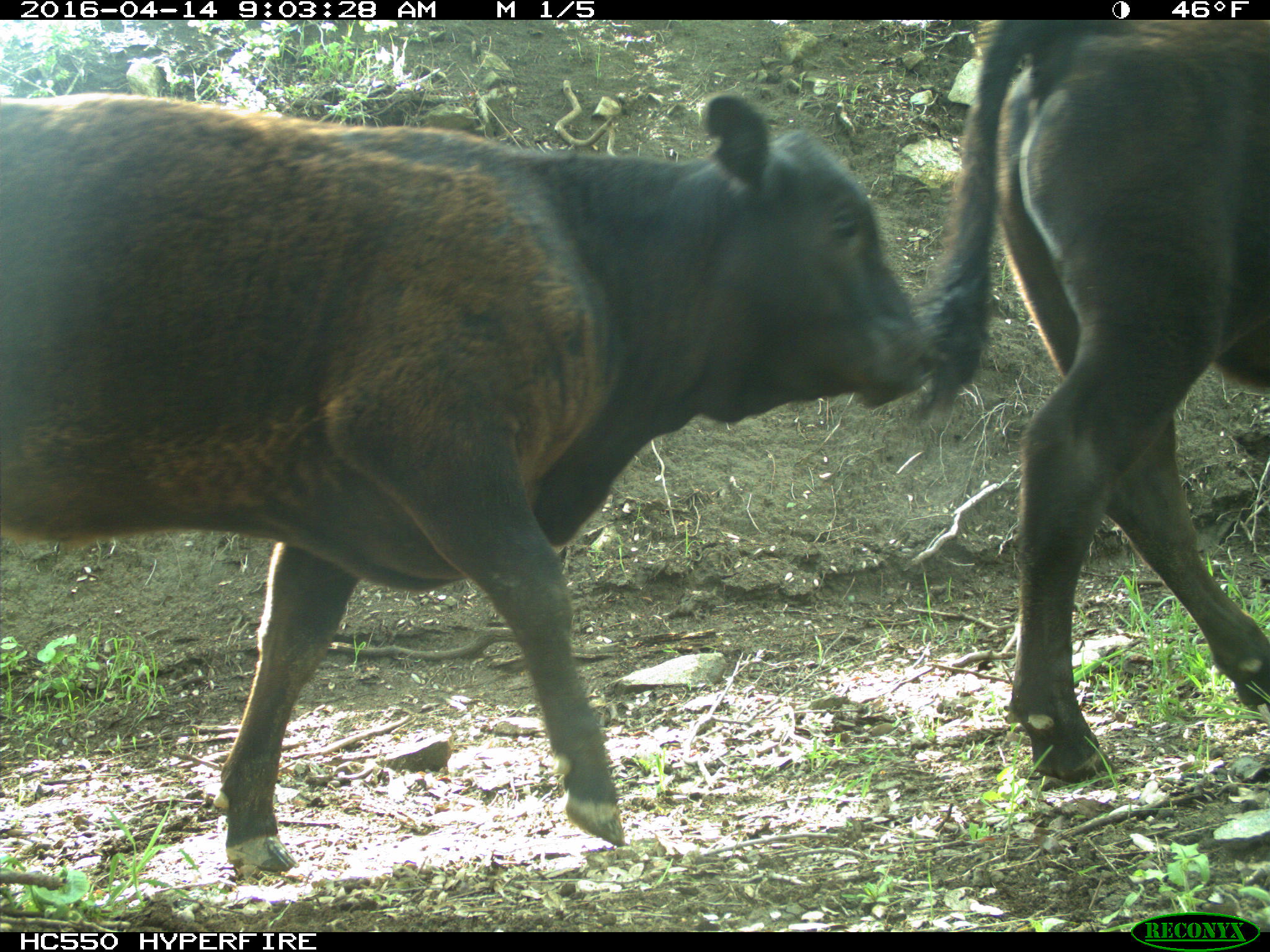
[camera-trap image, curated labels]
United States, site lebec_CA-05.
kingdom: Animalia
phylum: Chordata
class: Mammalia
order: Artiodactyla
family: Bovidae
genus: Bos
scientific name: Bos taurus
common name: domestic cow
Bos taurus (domestic cow).